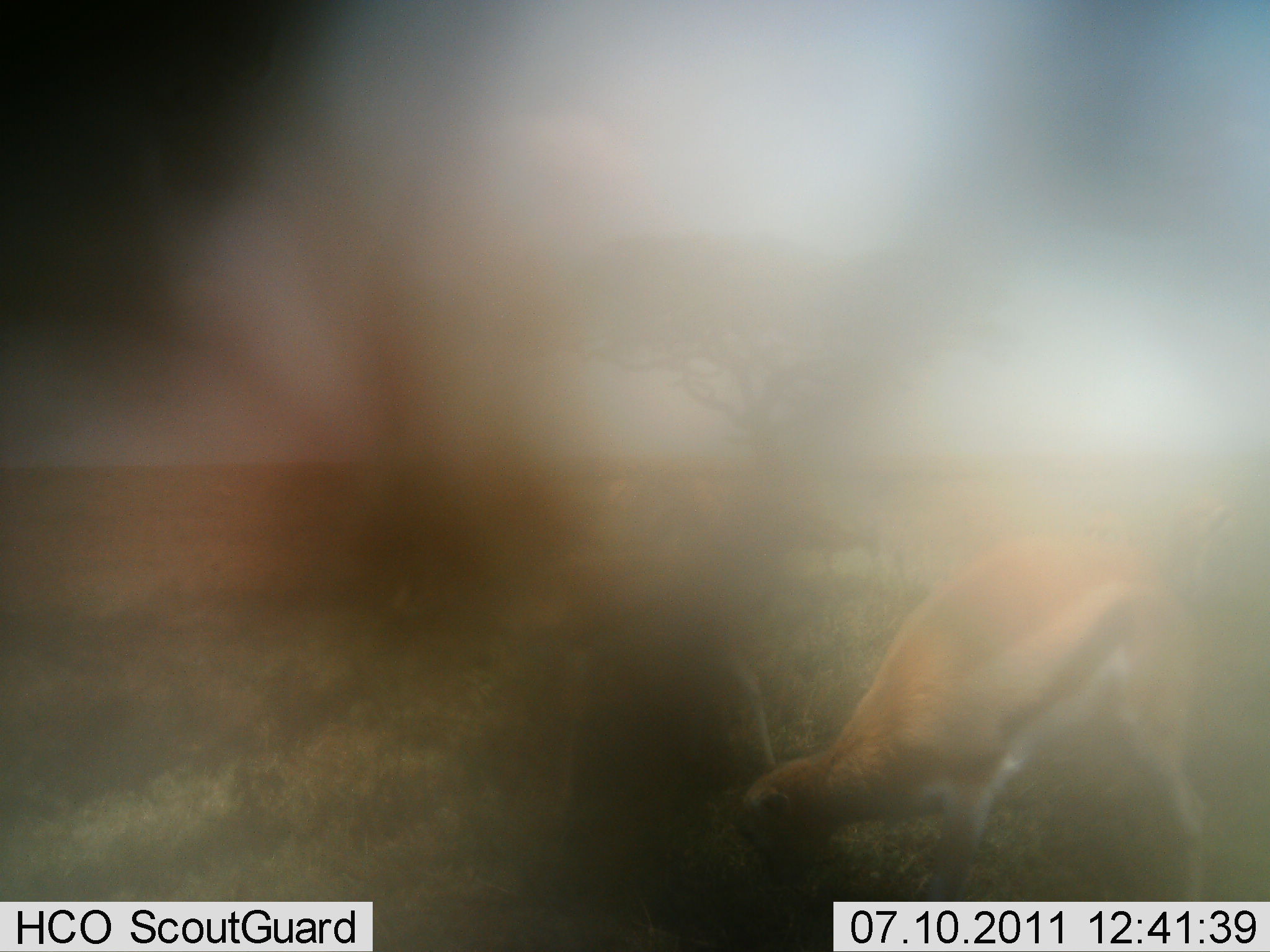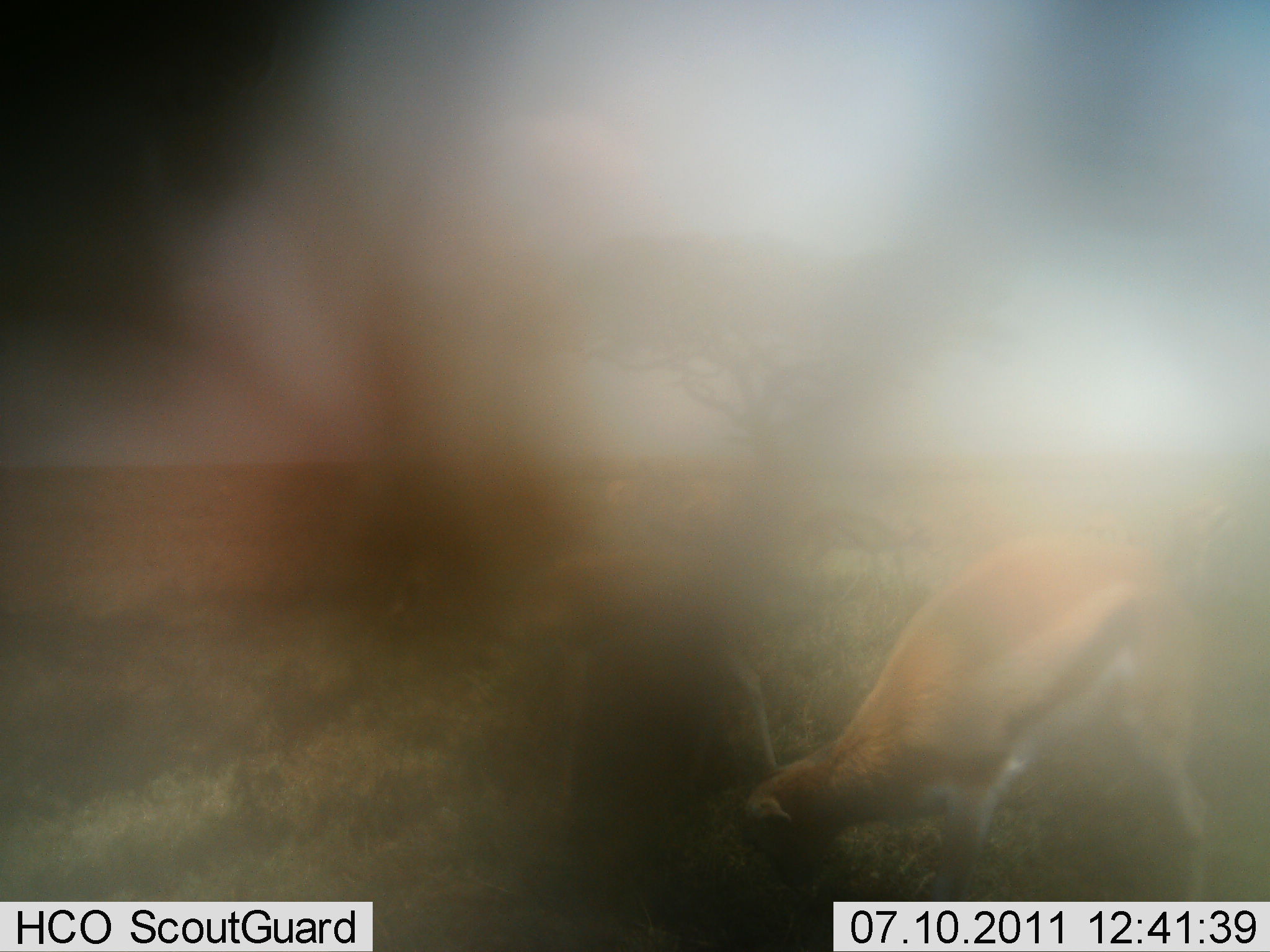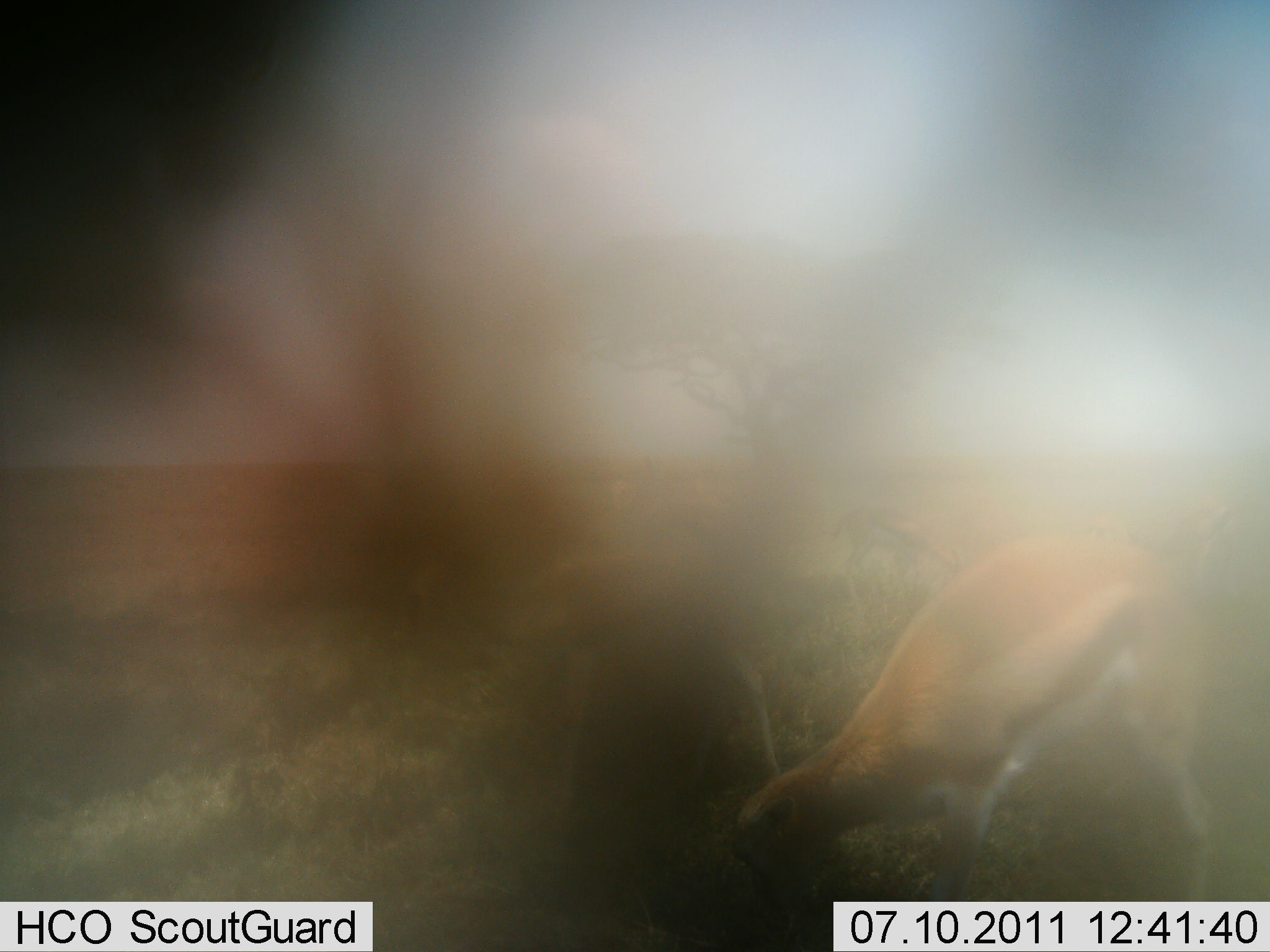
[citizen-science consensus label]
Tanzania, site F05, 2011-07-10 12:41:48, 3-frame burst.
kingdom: Animalia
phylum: Chordata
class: Mammalia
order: Artiodactyla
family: Bovidae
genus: Eudorcas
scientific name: Eudorcas thomsonii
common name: thomson's gazelle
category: gazellethomsons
Gazellethomsons (thomson's gazelle) (Eudorcas thomsonii), count 1. Behavior (volunteer vote fractions): standing 17%, resting 0%, moving 8%, interacting 0%. Young present (vote fraction): 0%. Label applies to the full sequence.